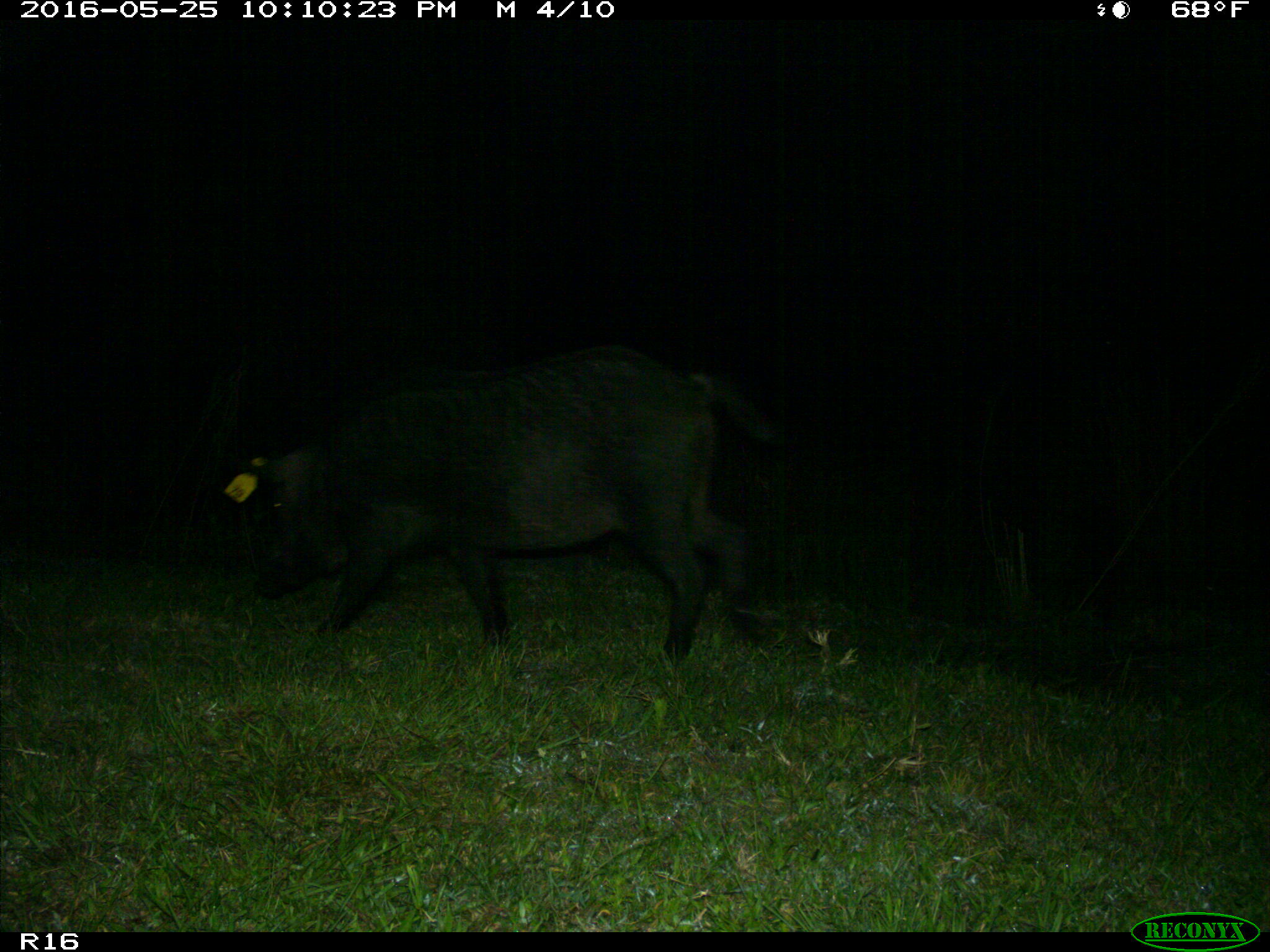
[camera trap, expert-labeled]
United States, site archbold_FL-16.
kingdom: Animalia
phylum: Chordata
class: Mammalia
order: Artiodactyla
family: Suidae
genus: Sus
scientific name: Sus scrofa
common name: wild boar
Sus scrofa (wild boar).